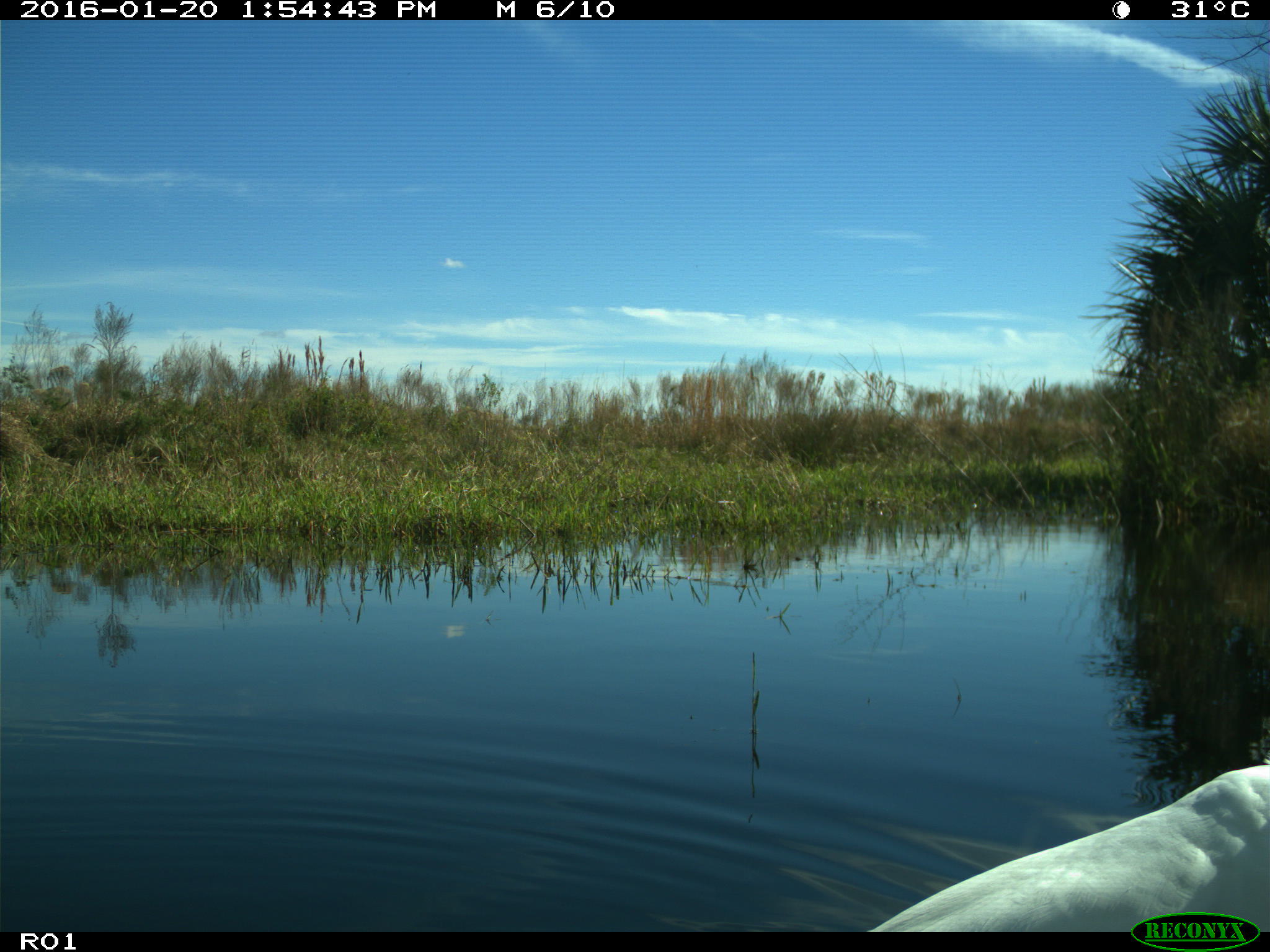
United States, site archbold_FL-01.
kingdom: Animalia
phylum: Chordata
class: Aves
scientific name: Aves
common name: birds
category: unidentified bird